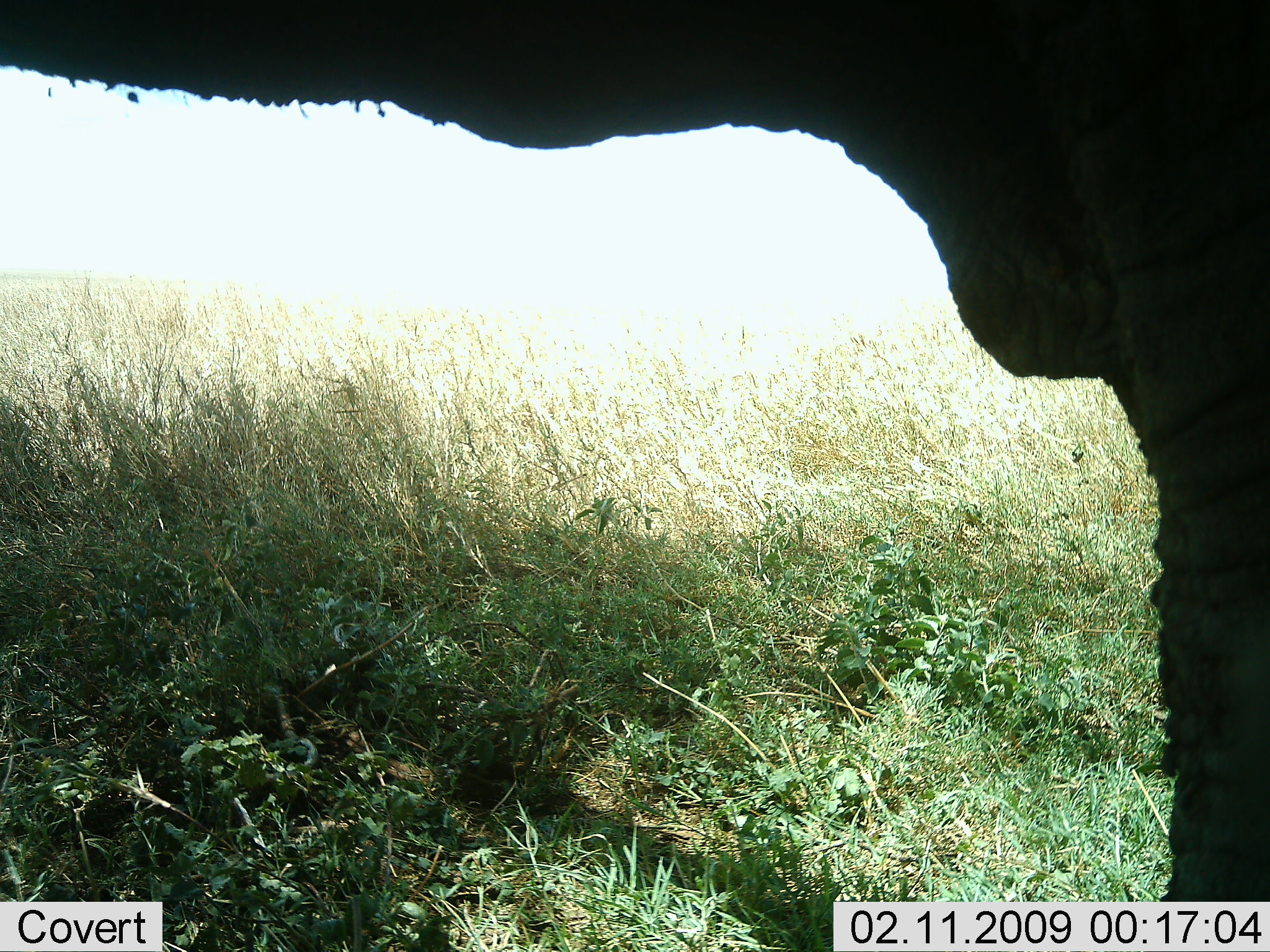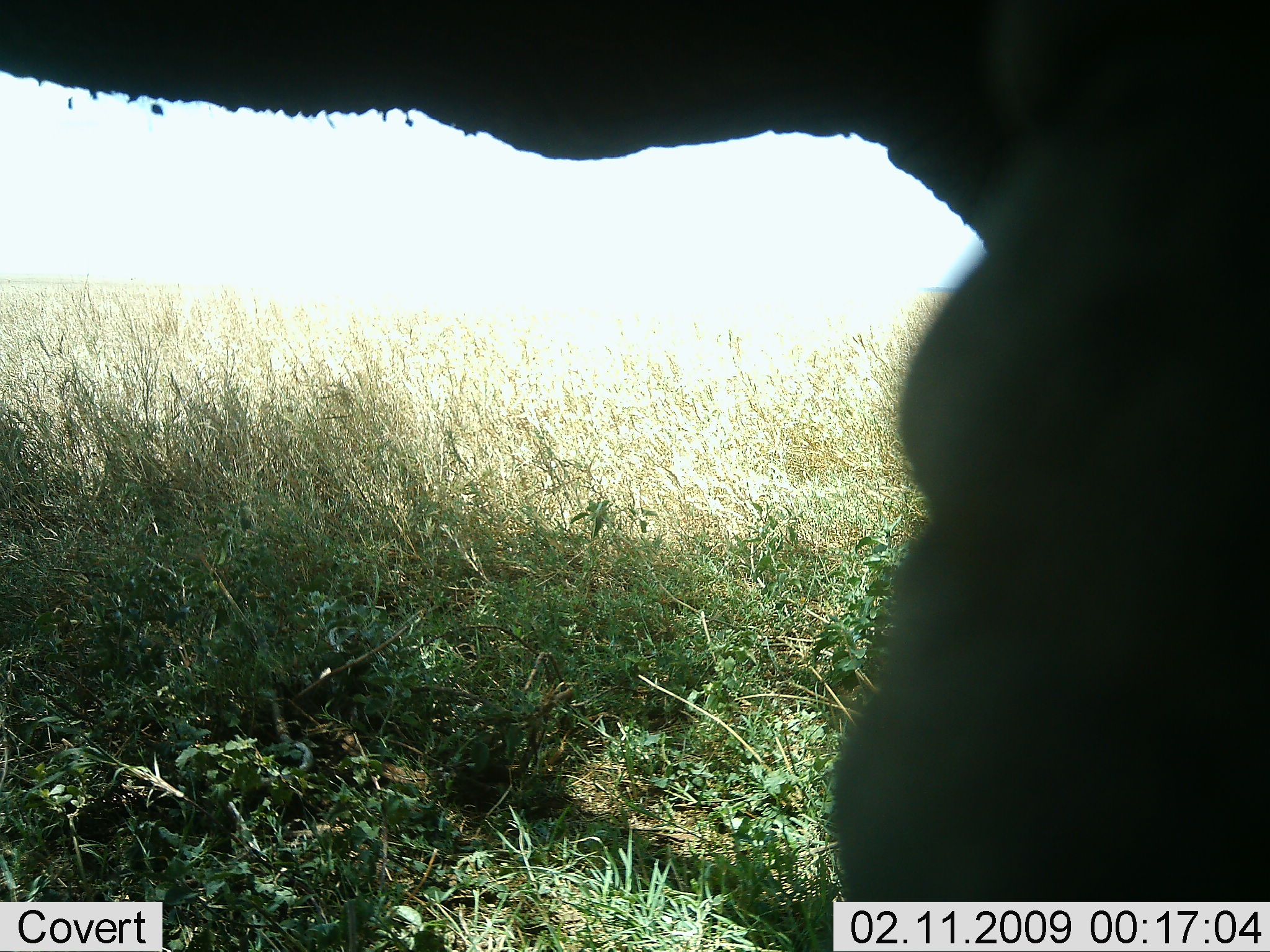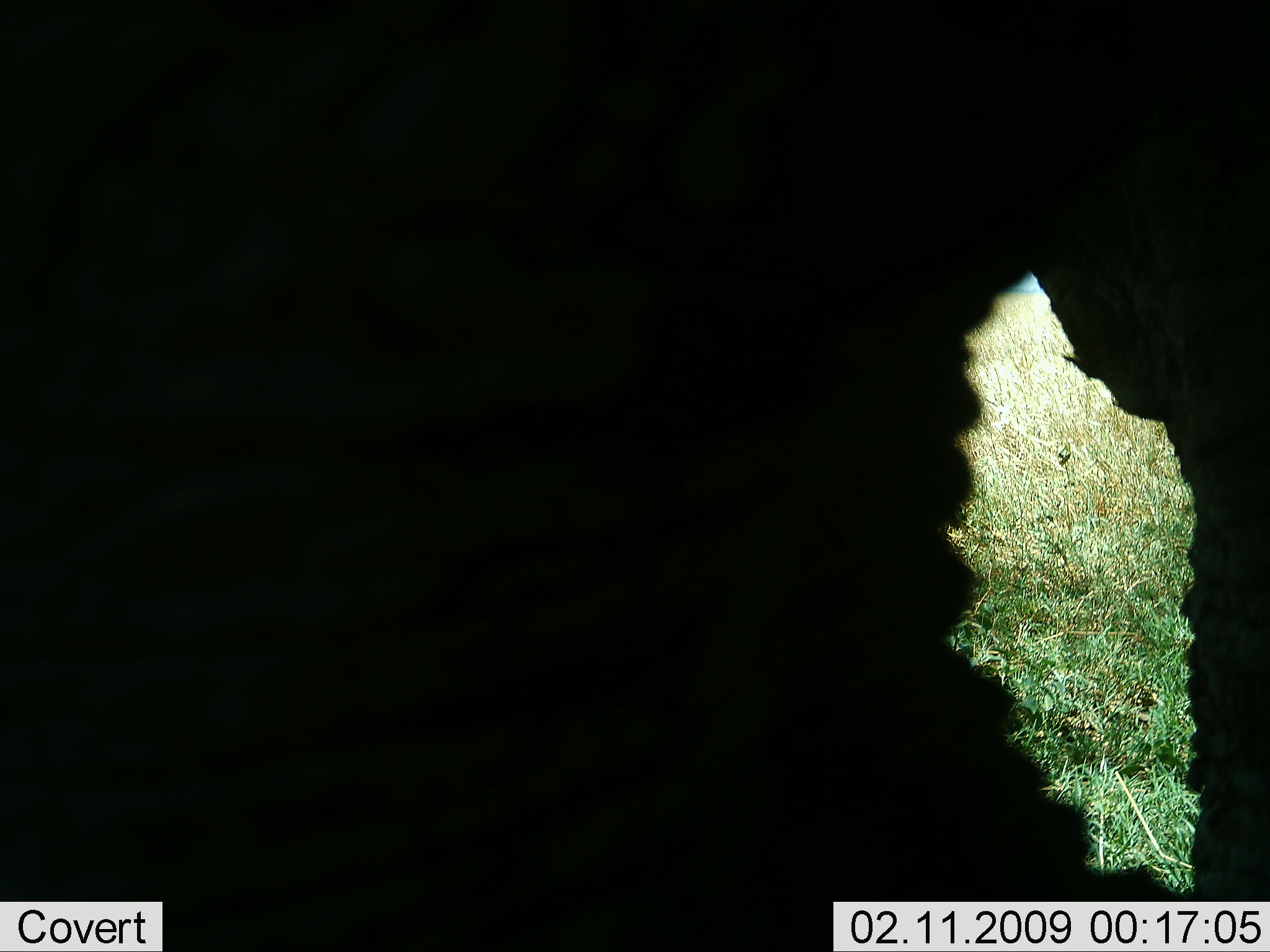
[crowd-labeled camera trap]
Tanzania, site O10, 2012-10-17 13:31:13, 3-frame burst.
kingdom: Animalia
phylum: Chordata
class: Mammalia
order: Proboscidea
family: Elephantidae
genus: Loxodonta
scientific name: Loxodonta africana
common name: african bush elephant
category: elephant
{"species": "elephant (african bush elephant) (Loxodonta africana)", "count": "1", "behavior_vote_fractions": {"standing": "100%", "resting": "0%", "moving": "0%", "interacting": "0%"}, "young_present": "0%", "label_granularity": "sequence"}